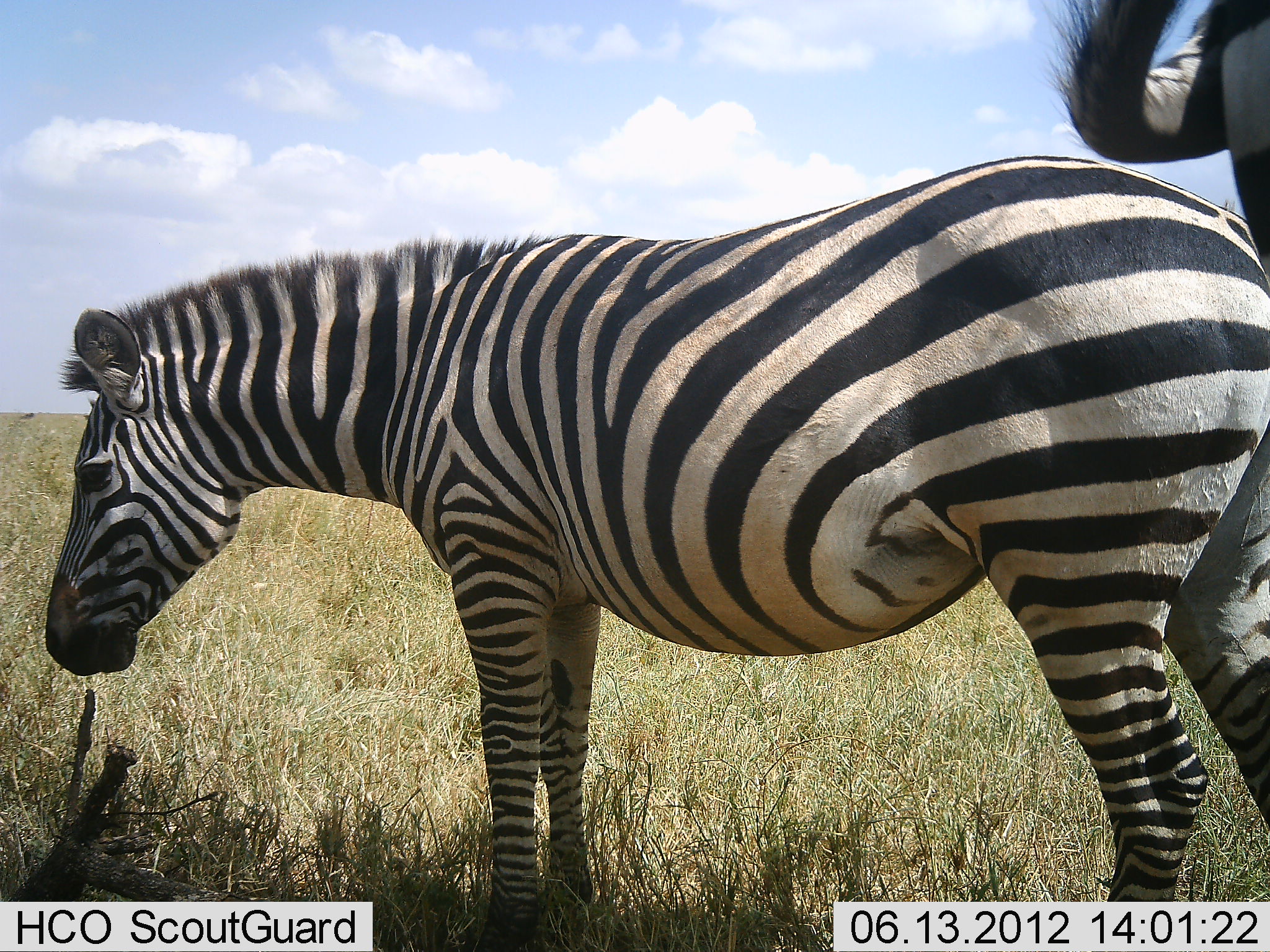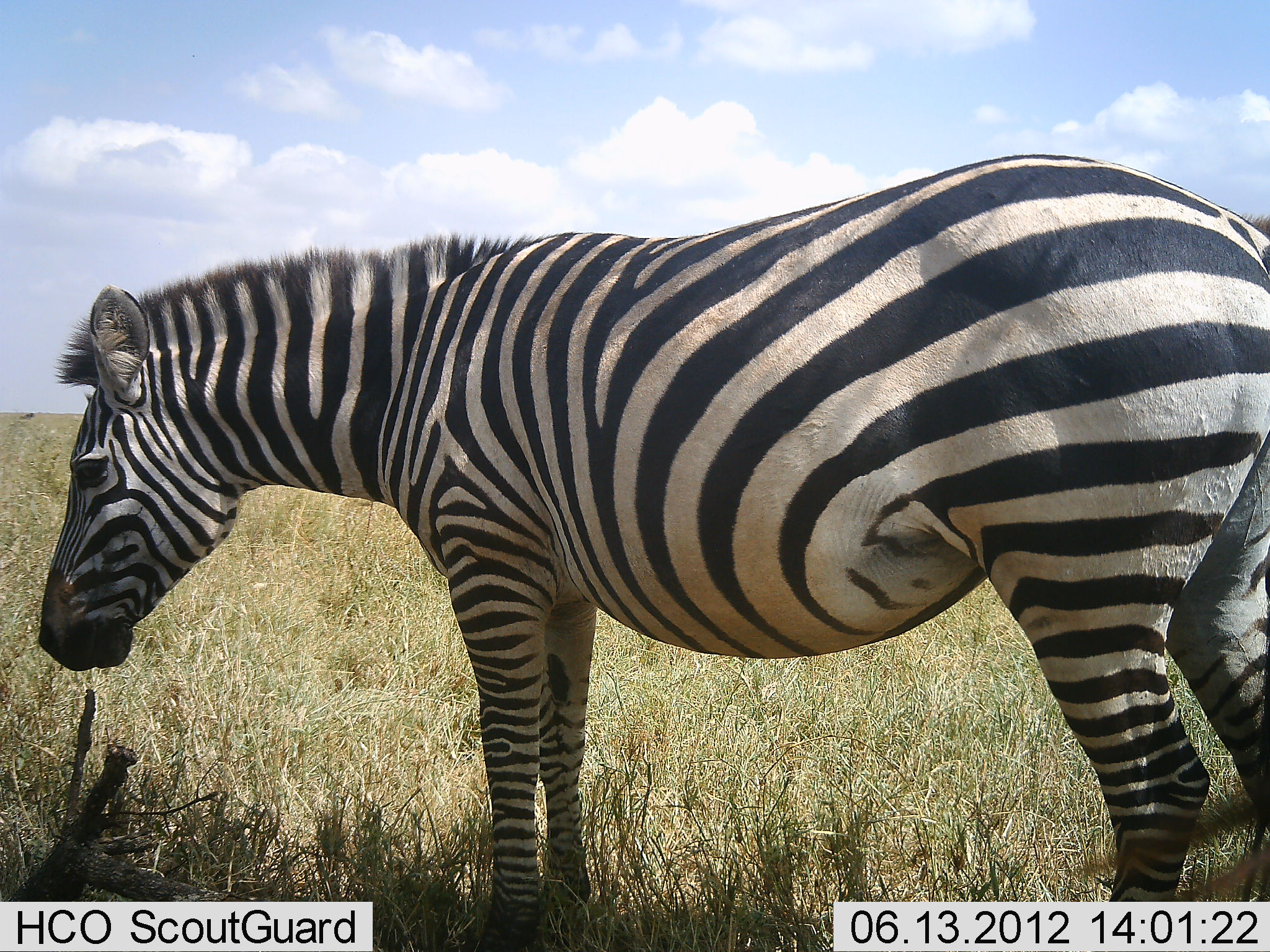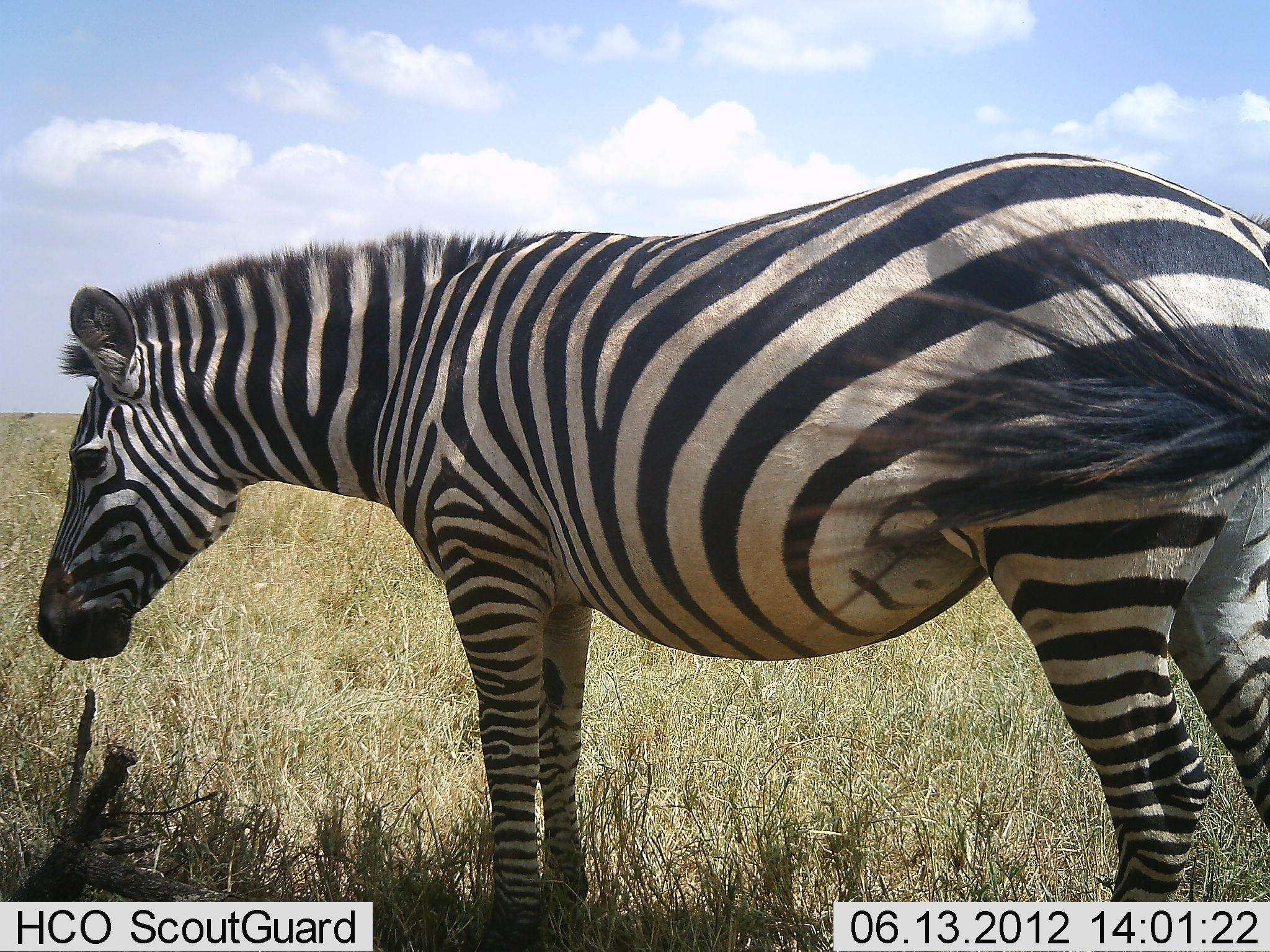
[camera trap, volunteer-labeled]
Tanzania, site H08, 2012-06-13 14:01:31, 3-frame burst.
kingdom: Animalia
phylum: Chordata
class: Mammalia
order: Perissodactyla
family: Equidae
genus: Equus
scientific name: Equus quagga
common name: plains zebra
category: zebra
Zebra (plains zebra) (Equus quagga), count 2. Behavior (volunteer vote fractions): standing 90%, resting 0%, moving 10%, interacting 0%. Young present (vote fraction): 0%. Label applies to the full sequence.